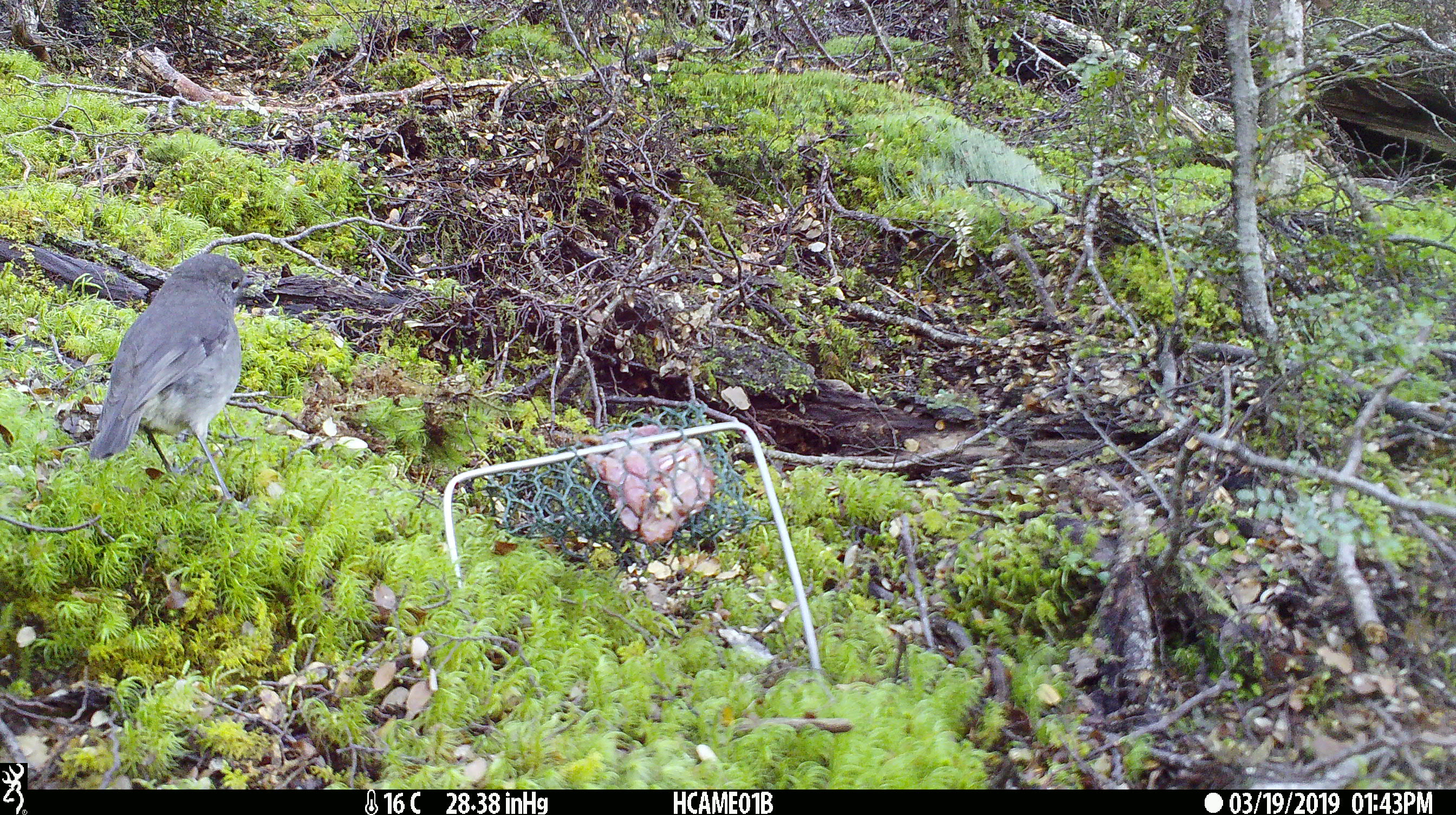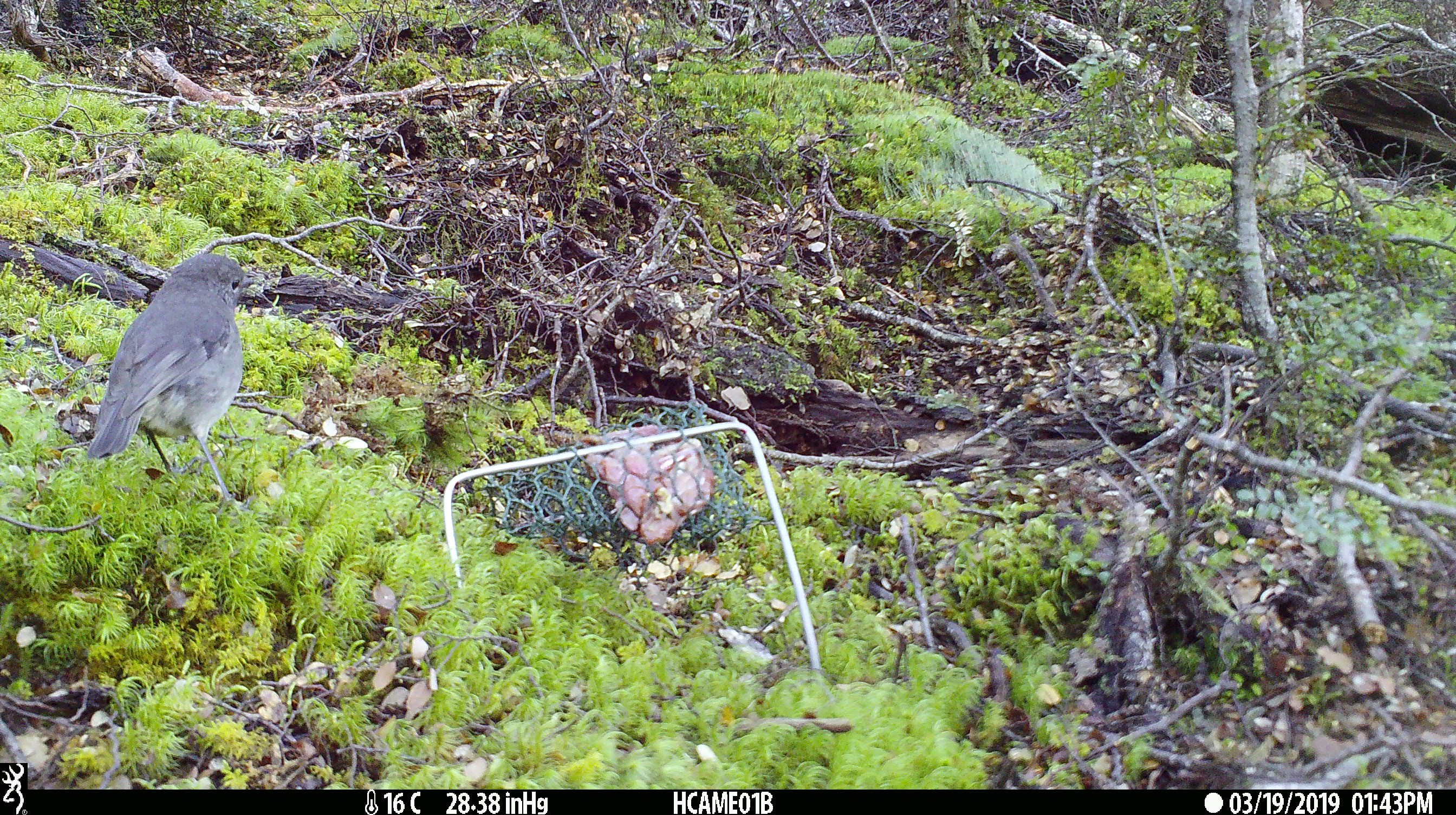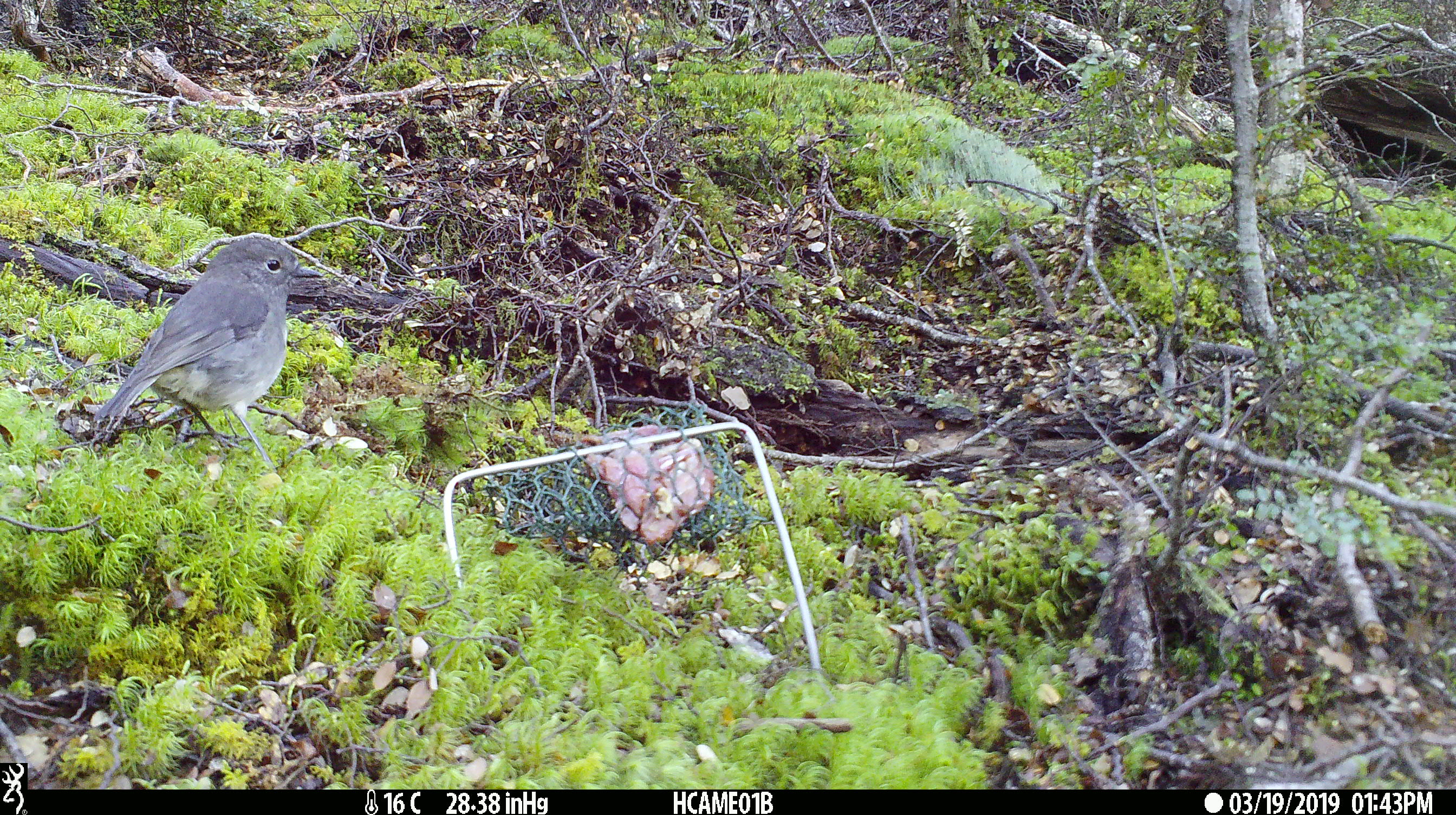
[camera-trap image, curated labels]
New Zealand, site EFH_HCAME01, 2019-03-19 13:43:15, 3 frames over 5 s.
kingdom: Animalia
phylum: Chordata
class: Aves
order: Passeriformes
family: Petroicidae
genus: Petroica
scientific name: Petroica australis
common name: new zealand robin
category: robin